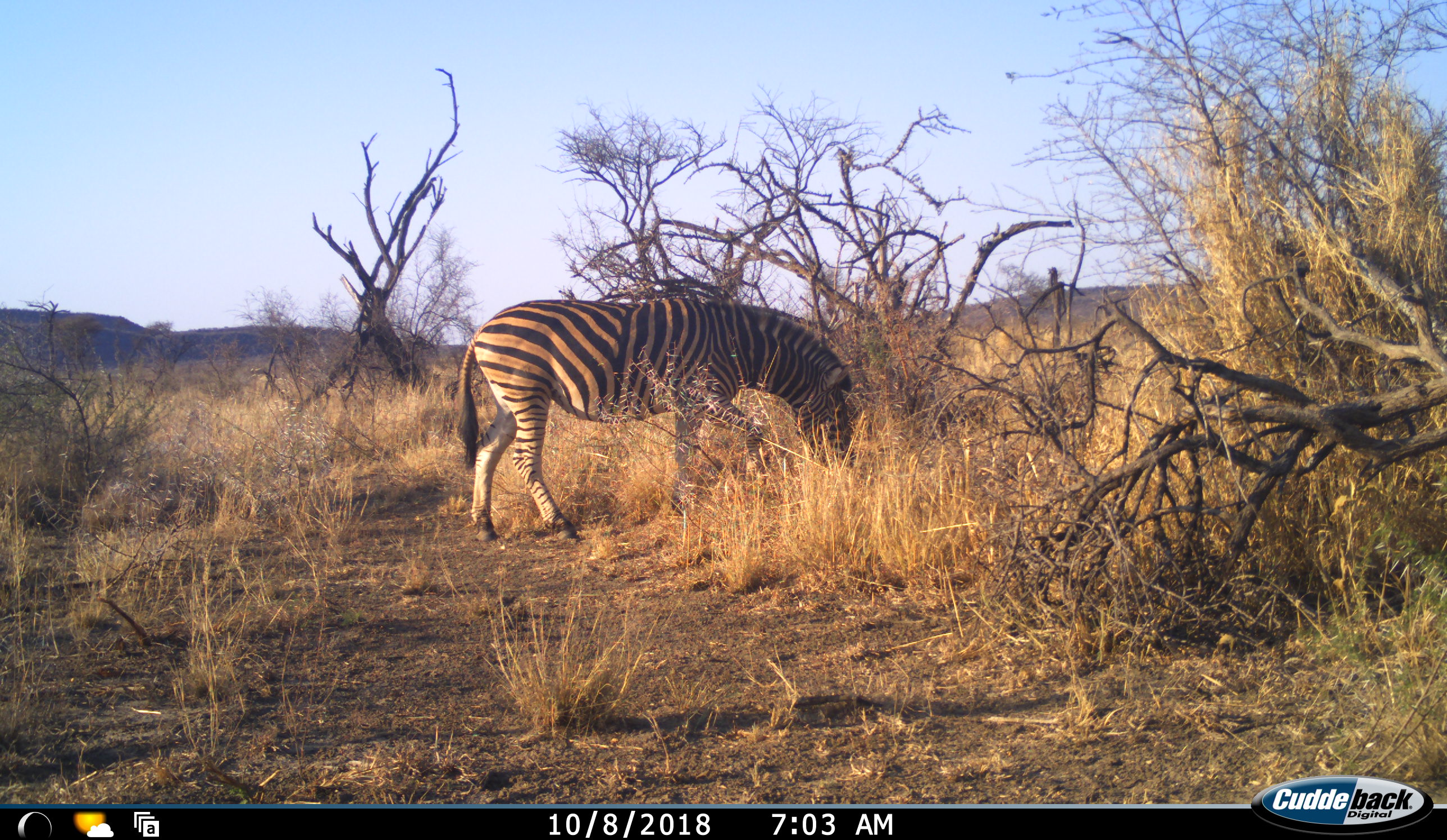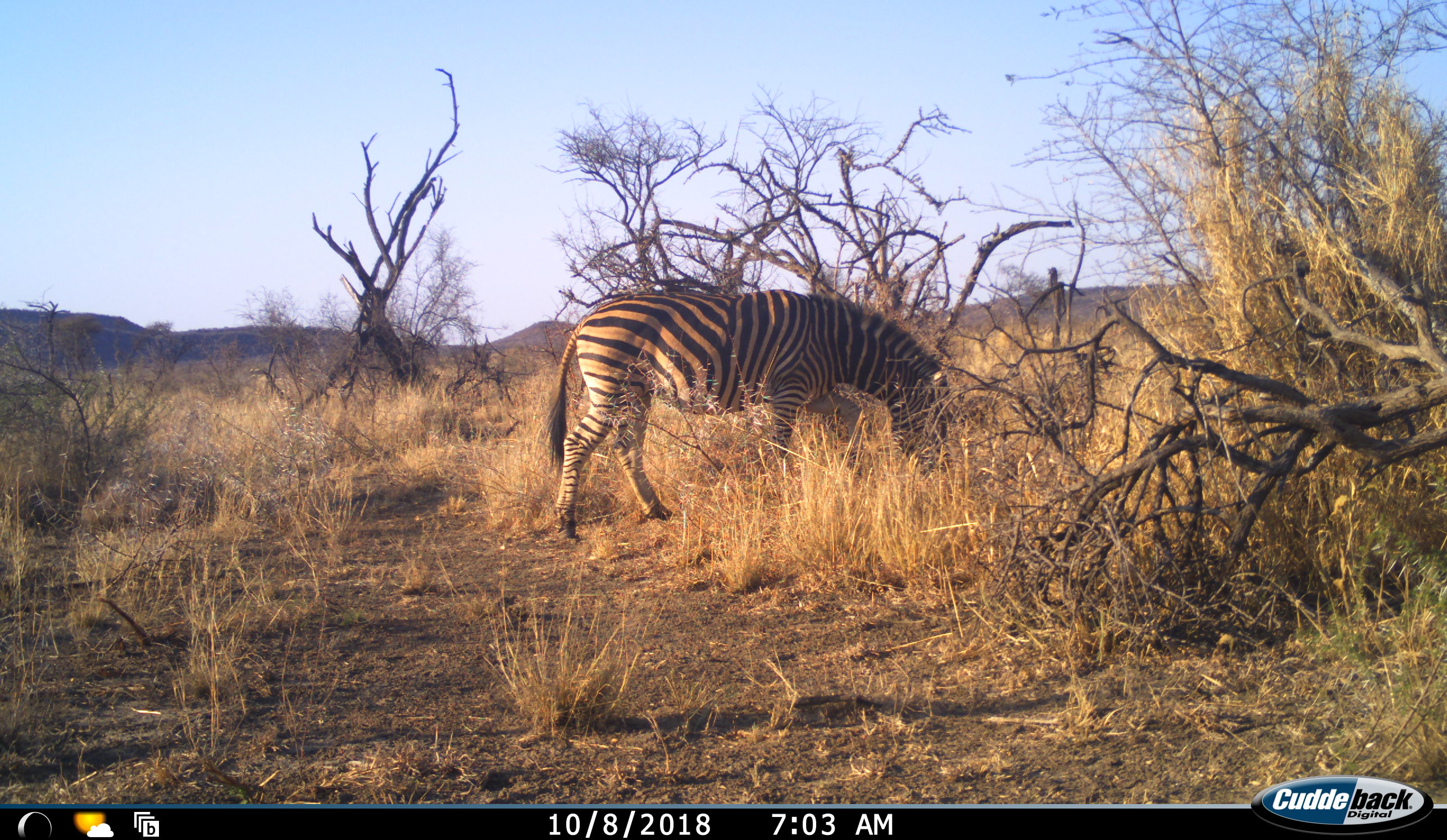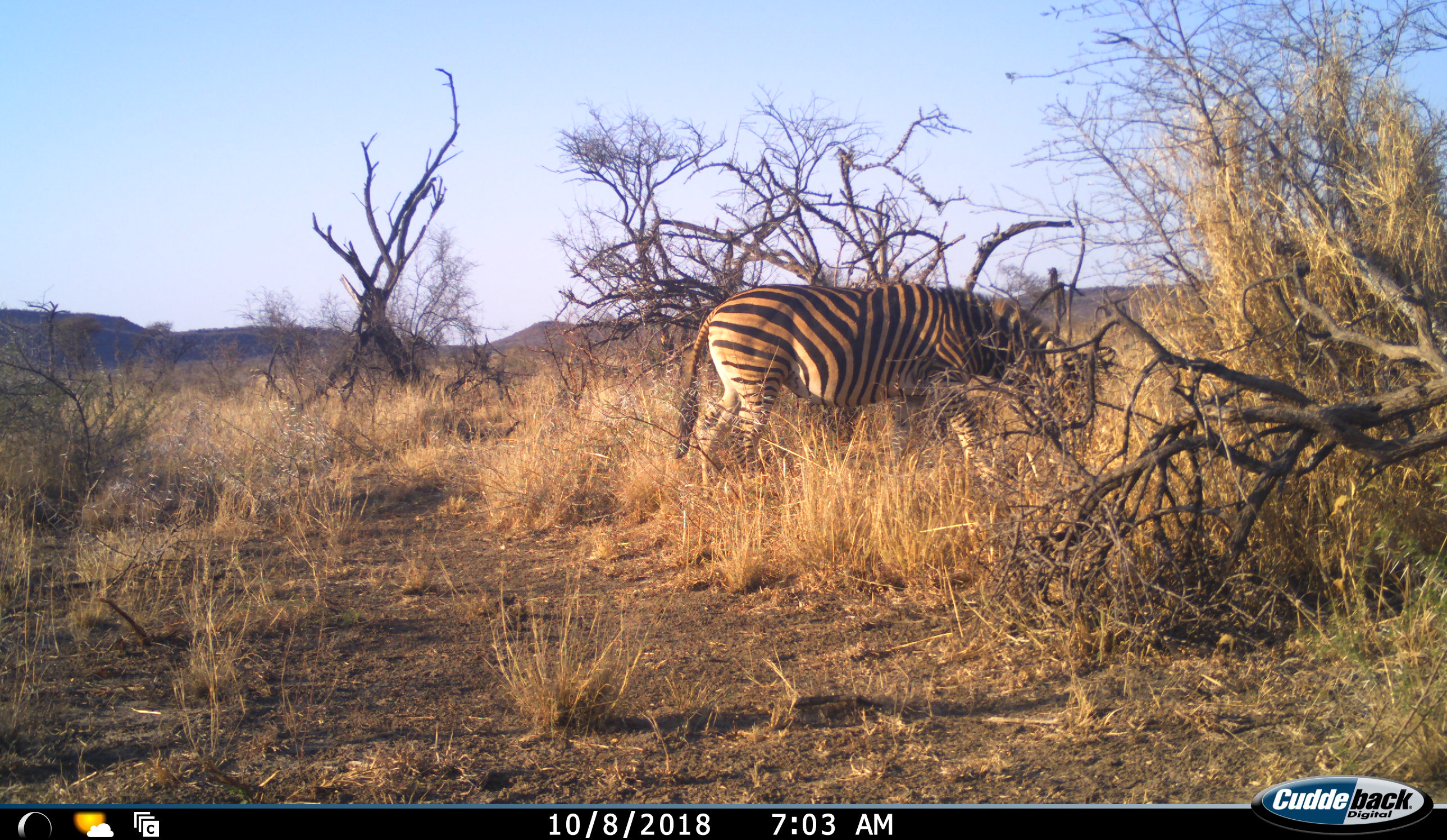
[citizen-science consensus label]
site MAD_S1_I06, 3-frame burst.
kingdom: Animalia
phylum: Chordata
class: Mammalia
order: Perissodactyla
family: Equidae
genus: Equus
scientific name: Equus quagga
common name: plains zebra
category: zebraplains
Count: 1.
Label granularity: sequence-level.